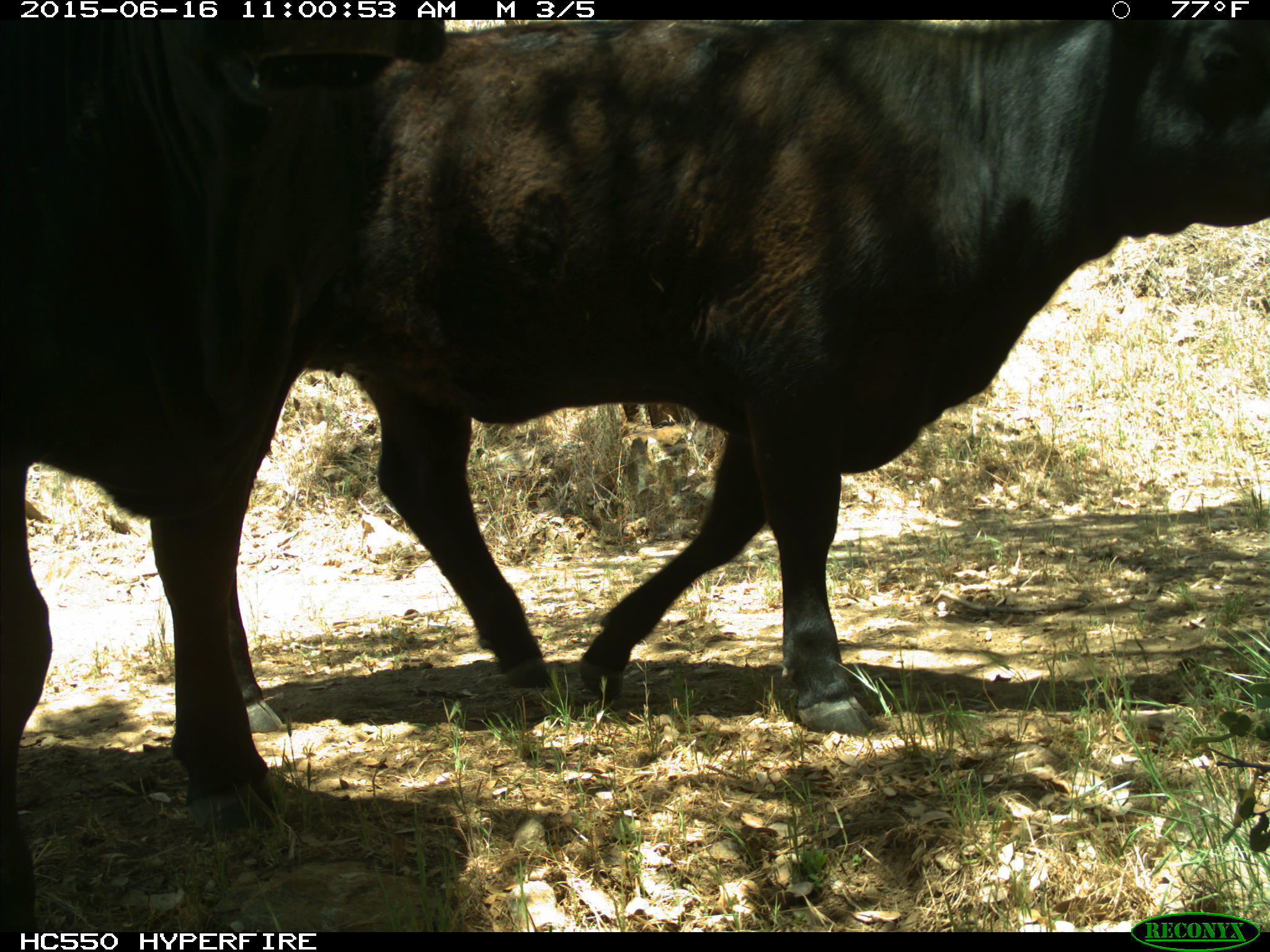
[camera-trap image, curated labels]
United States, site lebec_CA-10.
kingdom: Animalia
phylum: Chordata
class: Mammalia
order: Artiodactyla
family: Bovidae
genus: Bos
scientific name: Bos taurus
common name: domestic cow